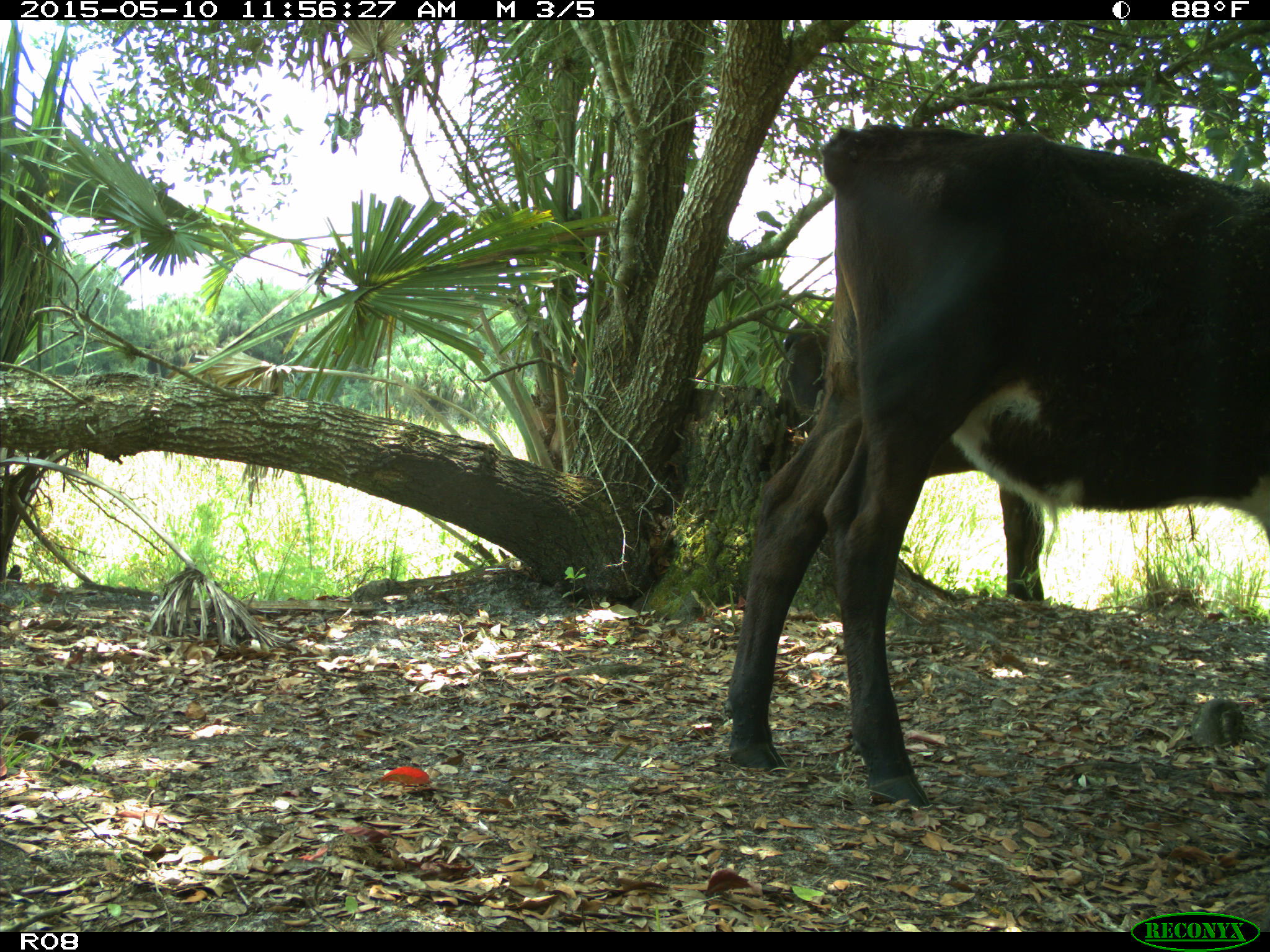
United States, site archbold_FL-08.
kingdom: Animalia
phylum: Chordata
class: Mammalia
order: Artiodactyla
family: Bovidae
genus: Bos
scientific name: Bos taurus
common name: domestic cow